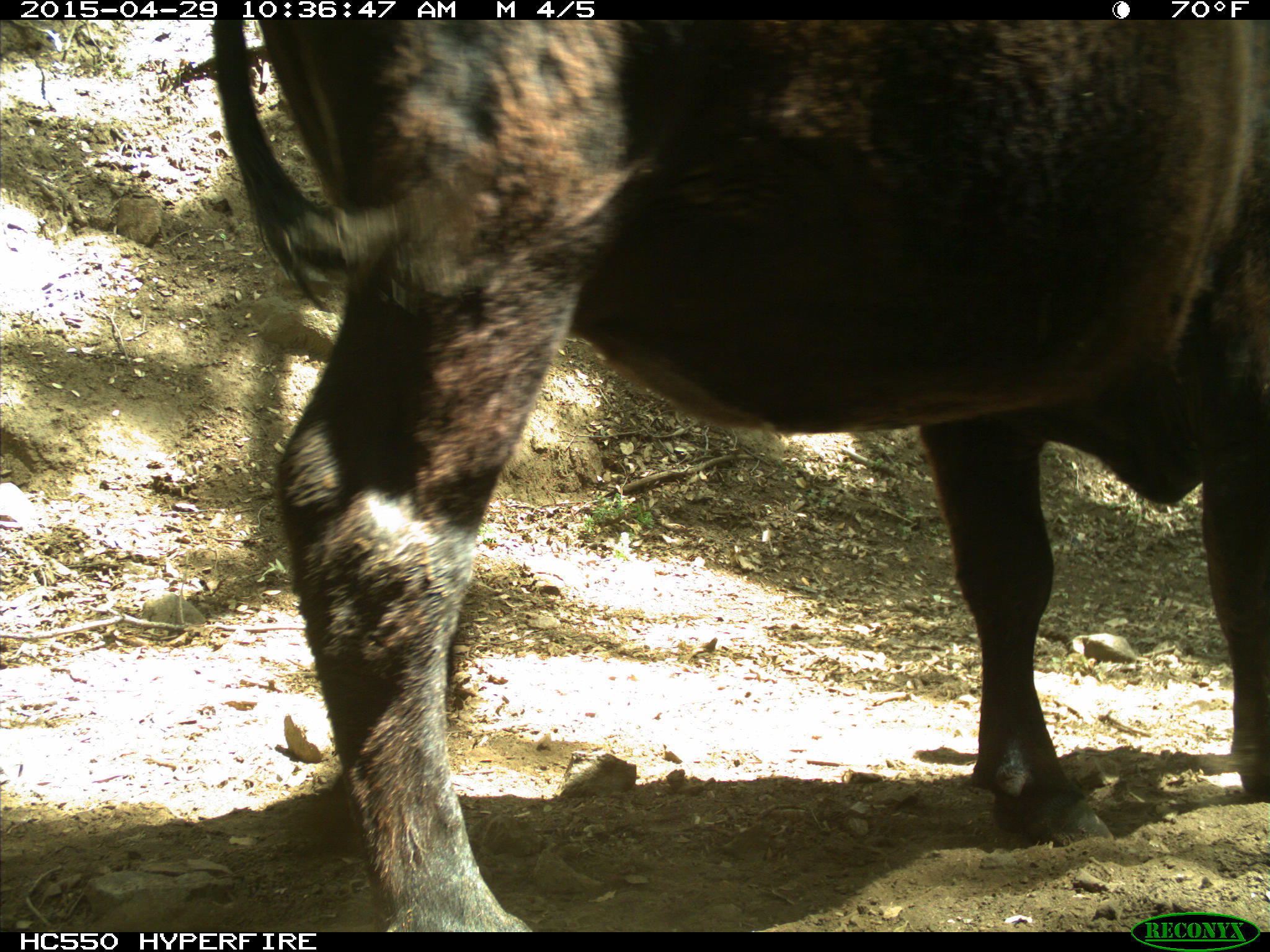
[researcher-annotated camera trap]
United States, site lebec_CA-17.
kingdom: Animalia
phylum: Chordata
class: Mammalia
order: Artiodactyla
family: Bovidae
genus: Bos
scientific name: Bos taurus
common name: domestic cow